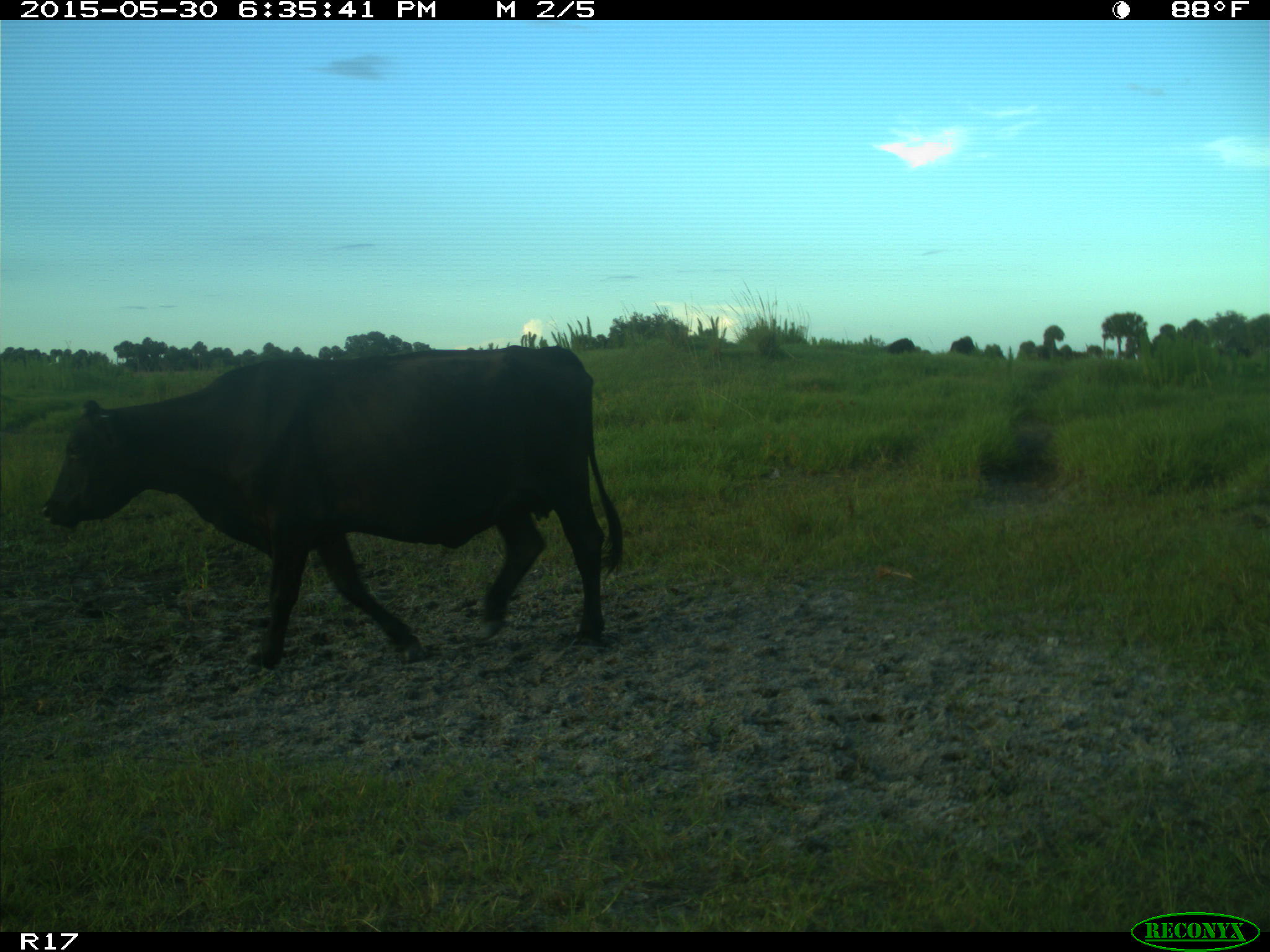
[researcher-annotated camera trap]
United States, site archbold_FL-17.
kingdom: Animalia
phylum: Chordata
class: Mammalia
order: Artiodactyla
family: Bovidae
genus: Bos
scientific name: Bos taurus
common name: domestic cow